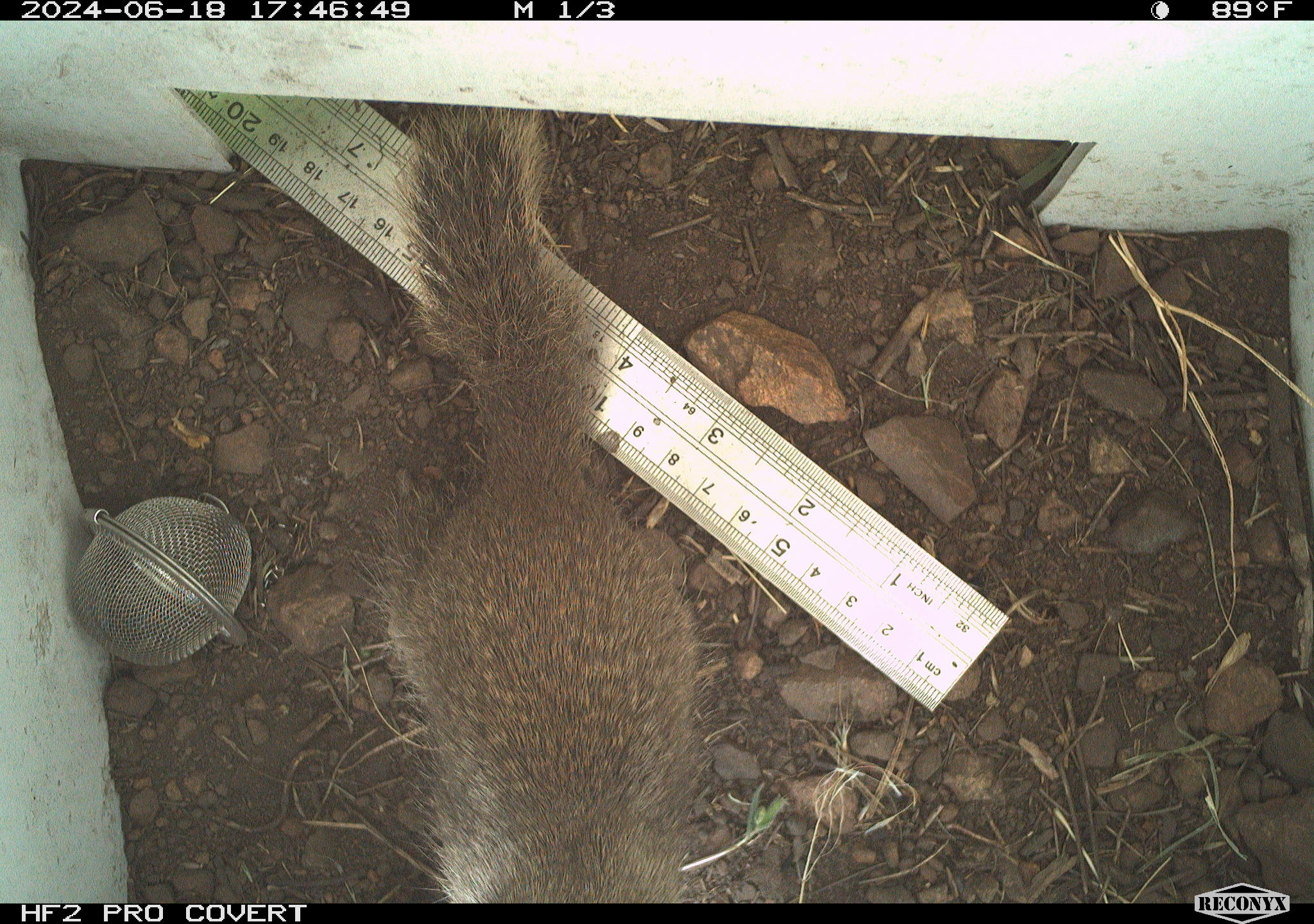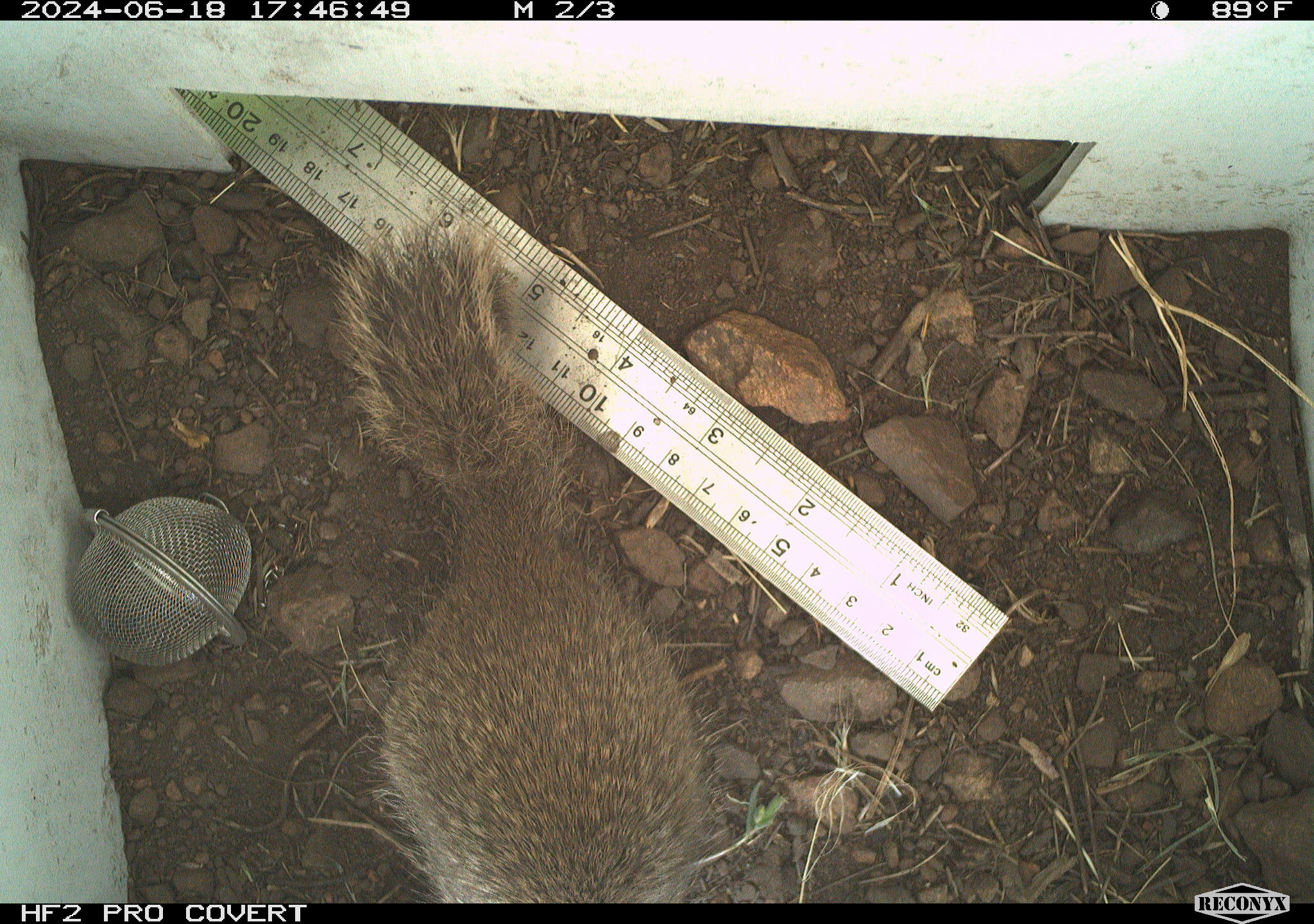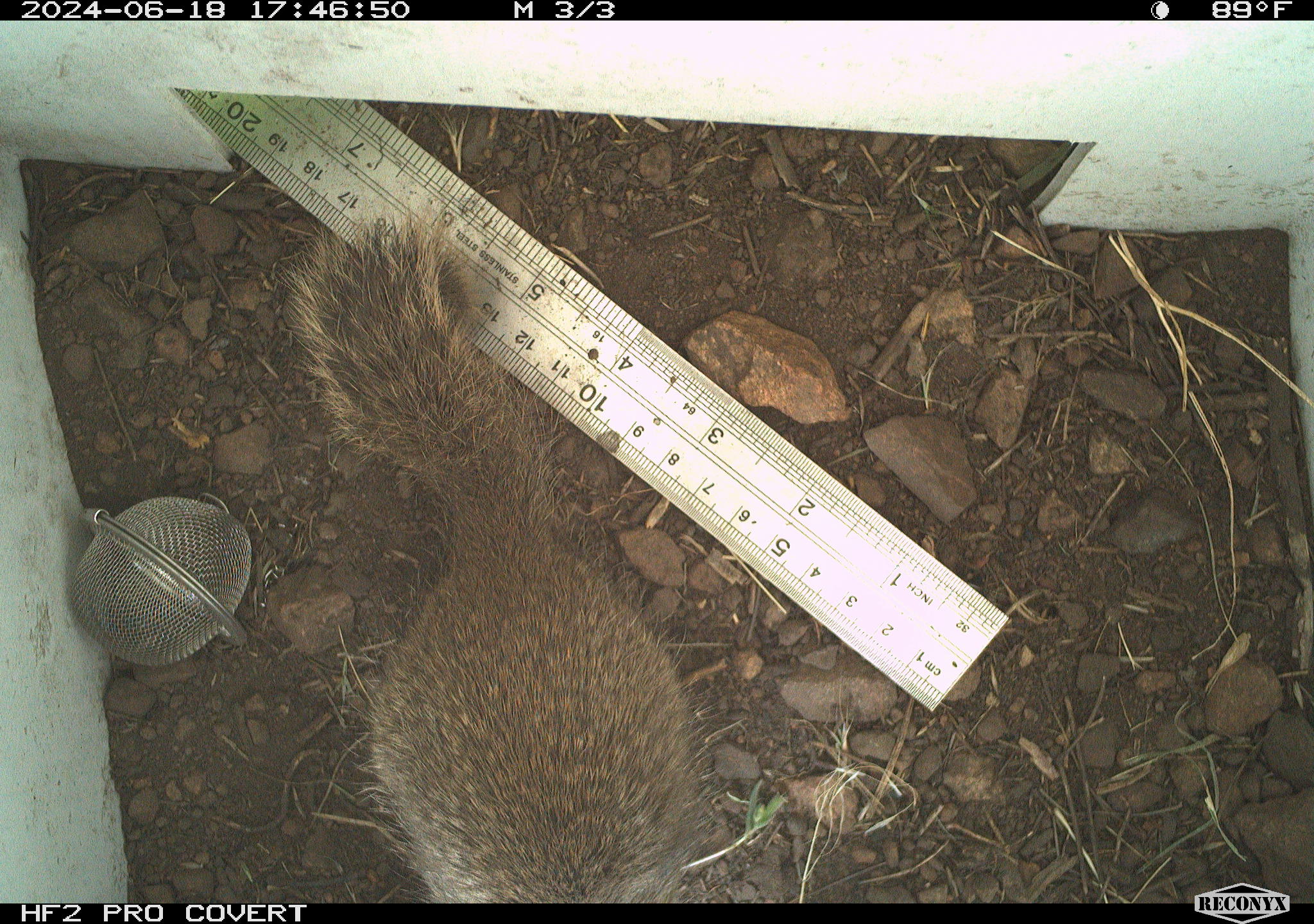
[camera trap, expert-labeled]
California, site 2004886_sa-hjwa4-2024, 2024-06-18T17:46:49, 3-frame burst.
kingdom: Animalia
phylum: Chordata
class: Mammalia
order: Rodentia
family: Sciuridae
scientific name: Sciuridae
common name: squirrels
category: sciuridae family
Sciuridae family (squirrels) (Sciuridae).